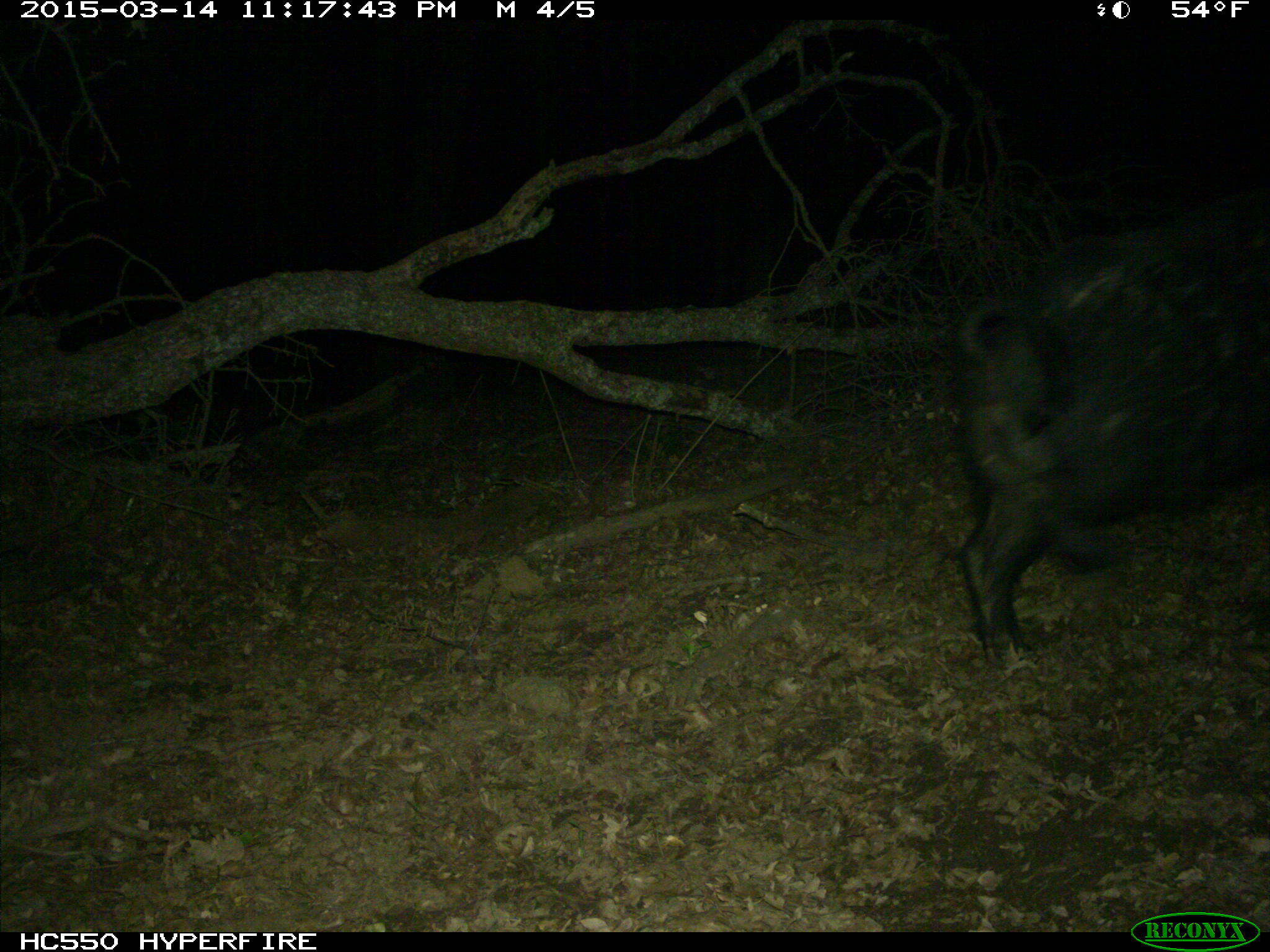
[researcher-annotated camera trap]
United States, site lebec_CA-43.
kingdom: Animalia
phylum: Chordata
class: Mammalia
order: Artiodactyla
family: Suidae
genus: Sus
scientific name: Sus scrofa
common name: wild boar